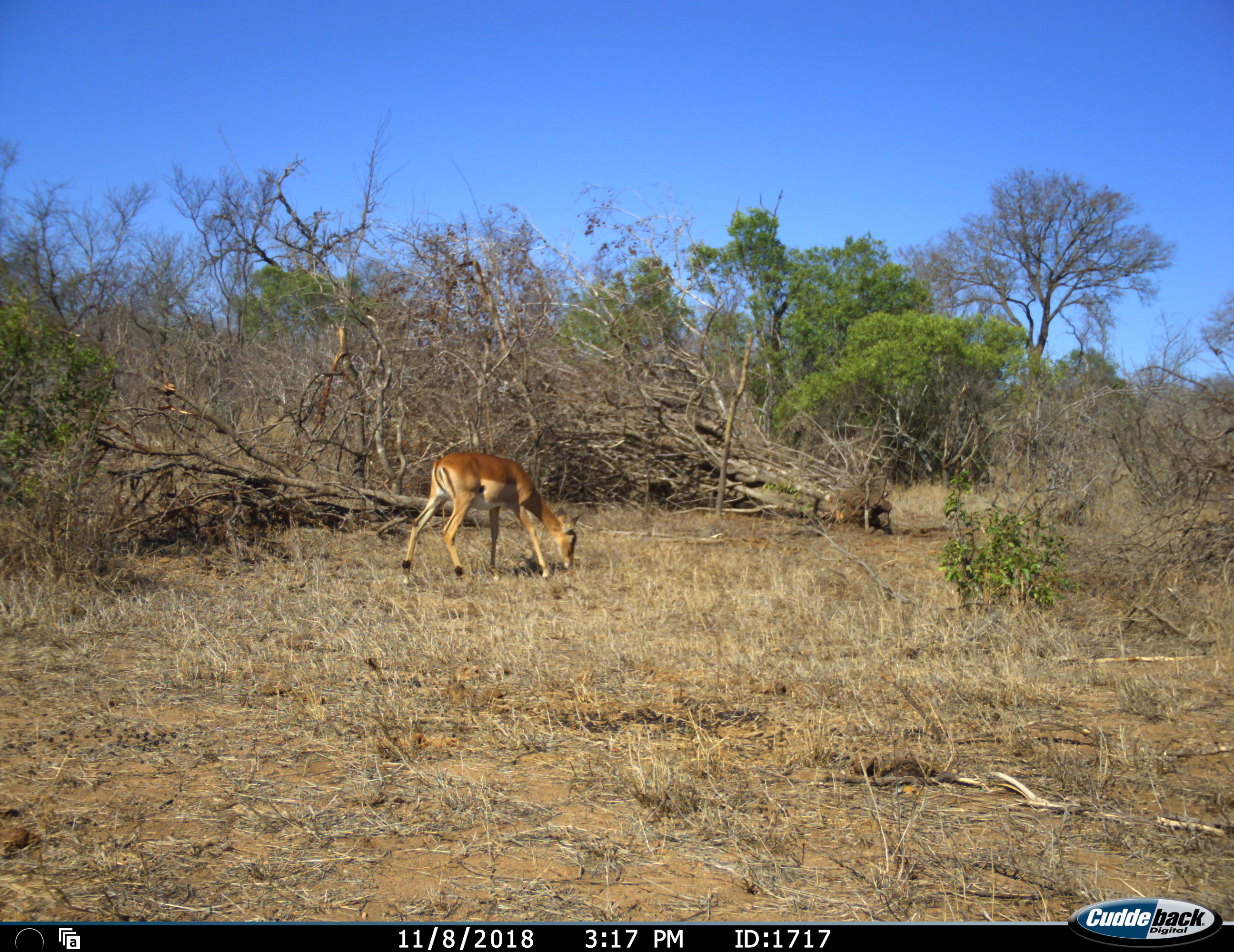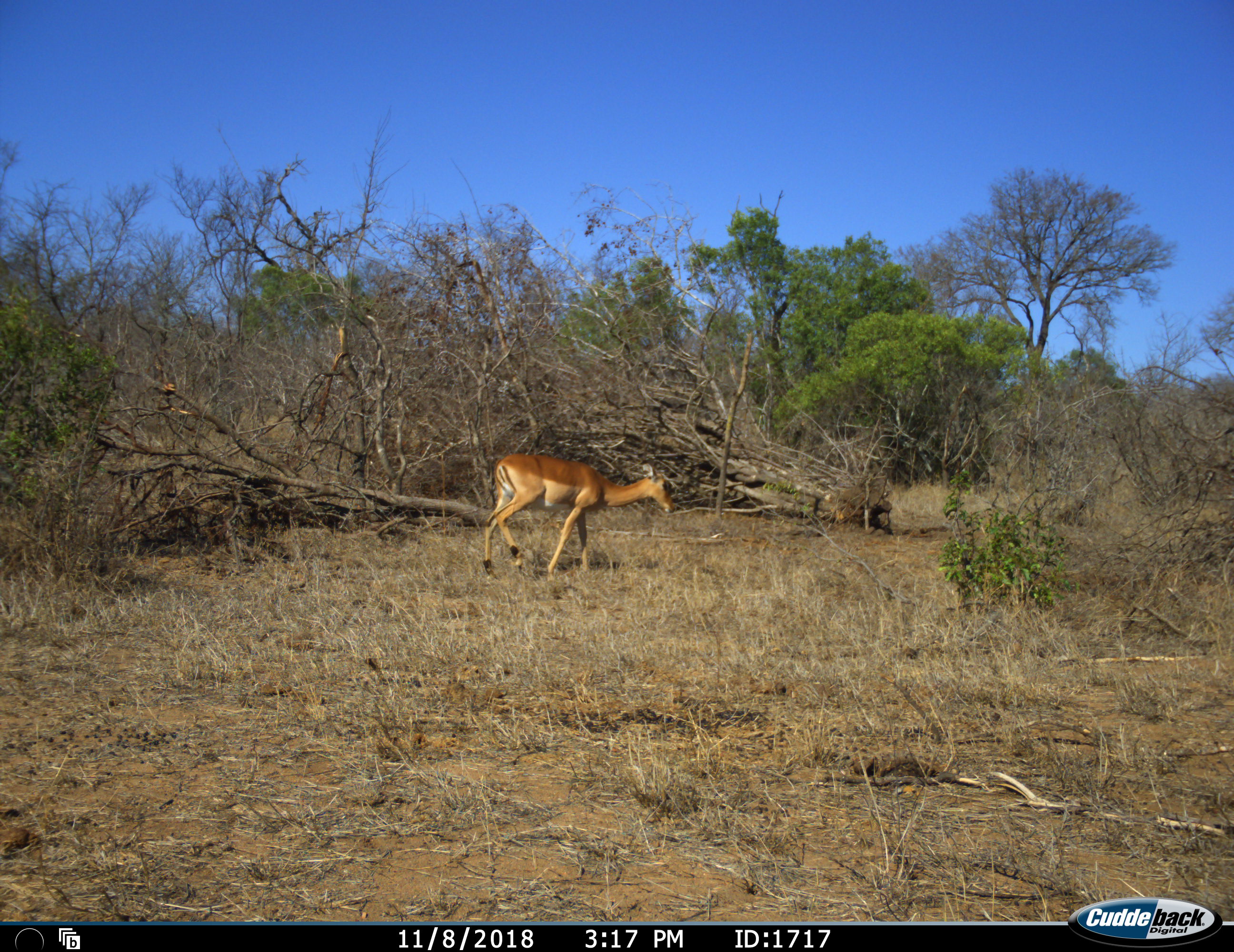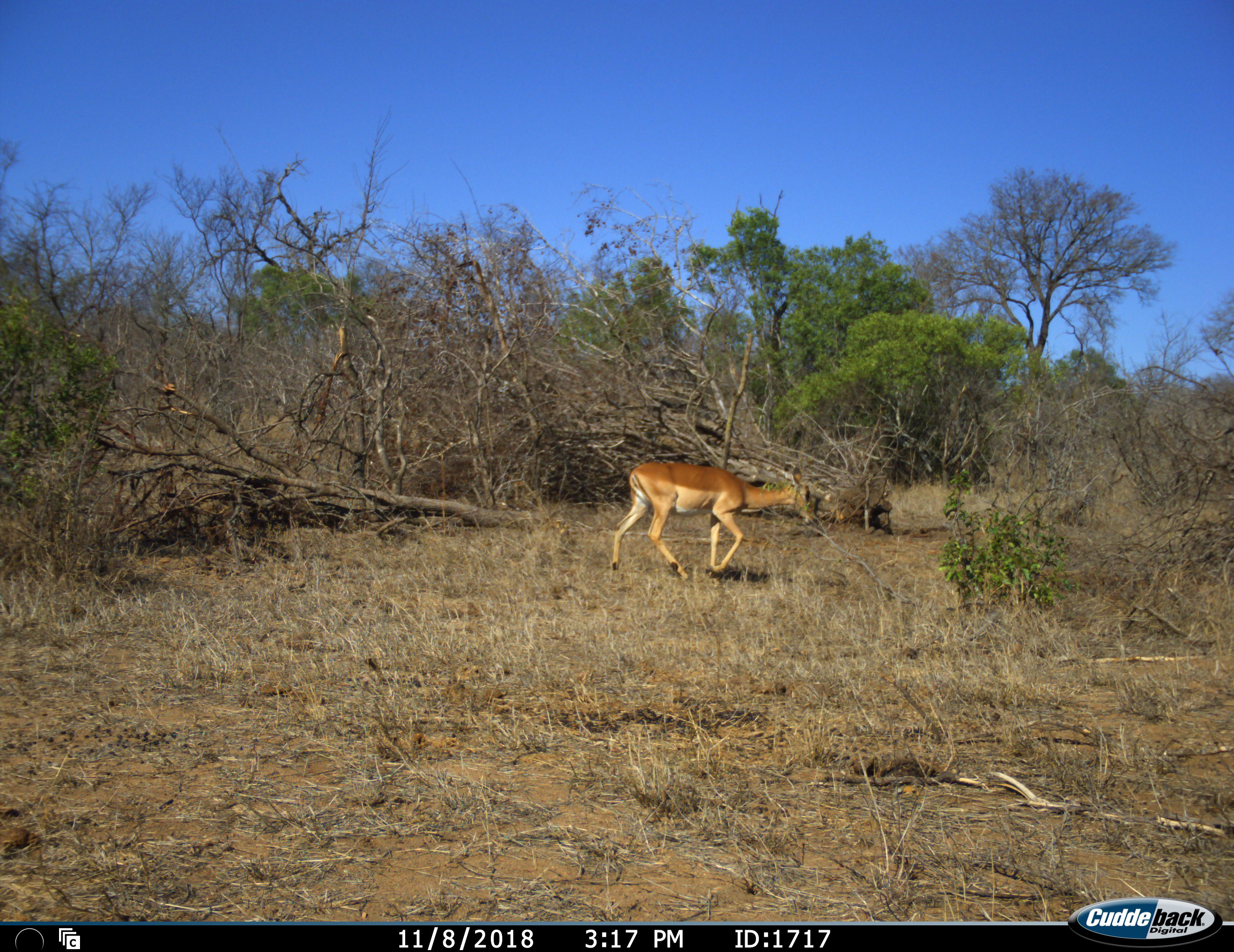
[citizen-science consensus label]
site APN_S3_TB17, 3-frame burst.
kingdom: Animalia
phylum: Chordata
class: Mammalia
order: Artiodactyla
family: Bovidae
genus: Aepyceros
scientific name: Aepyceros melampus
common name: impala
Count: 1.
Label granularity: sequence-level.